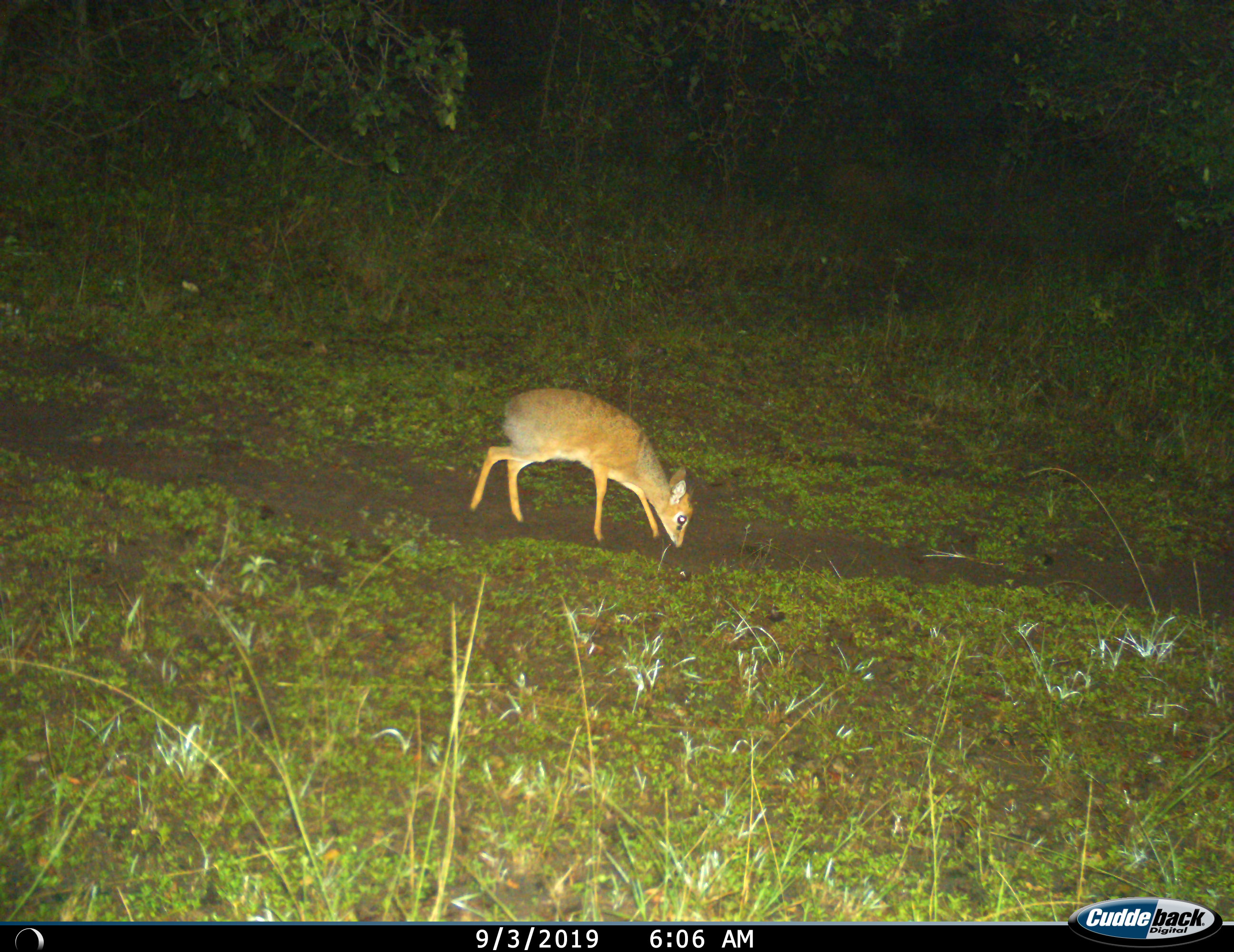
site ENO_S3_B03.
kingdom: Animalia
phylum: Chordata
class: Mammalia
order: Artiodactyla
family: Bovidae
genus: Madoqua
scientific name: Madoqua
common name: dik-dik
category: dikdik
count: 1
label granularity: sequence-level